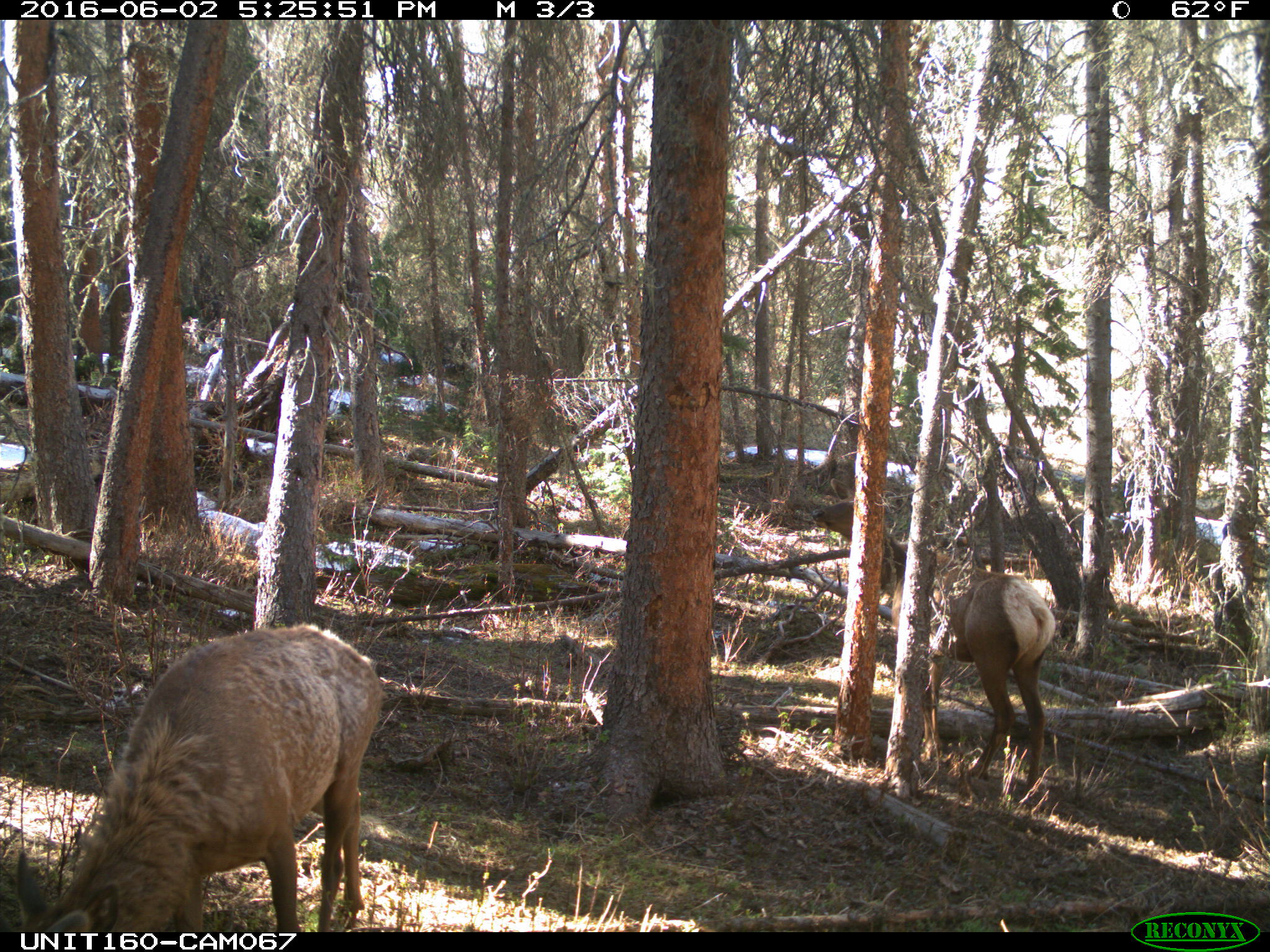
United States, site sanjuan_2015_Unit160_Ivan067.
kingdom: Animalia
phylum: Chordata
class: Mammalia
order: Artiodactyla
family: Cervidae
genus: Cervus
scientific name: Cervus elaphus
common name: red deer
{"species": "Cervus elaphus (red deer)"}